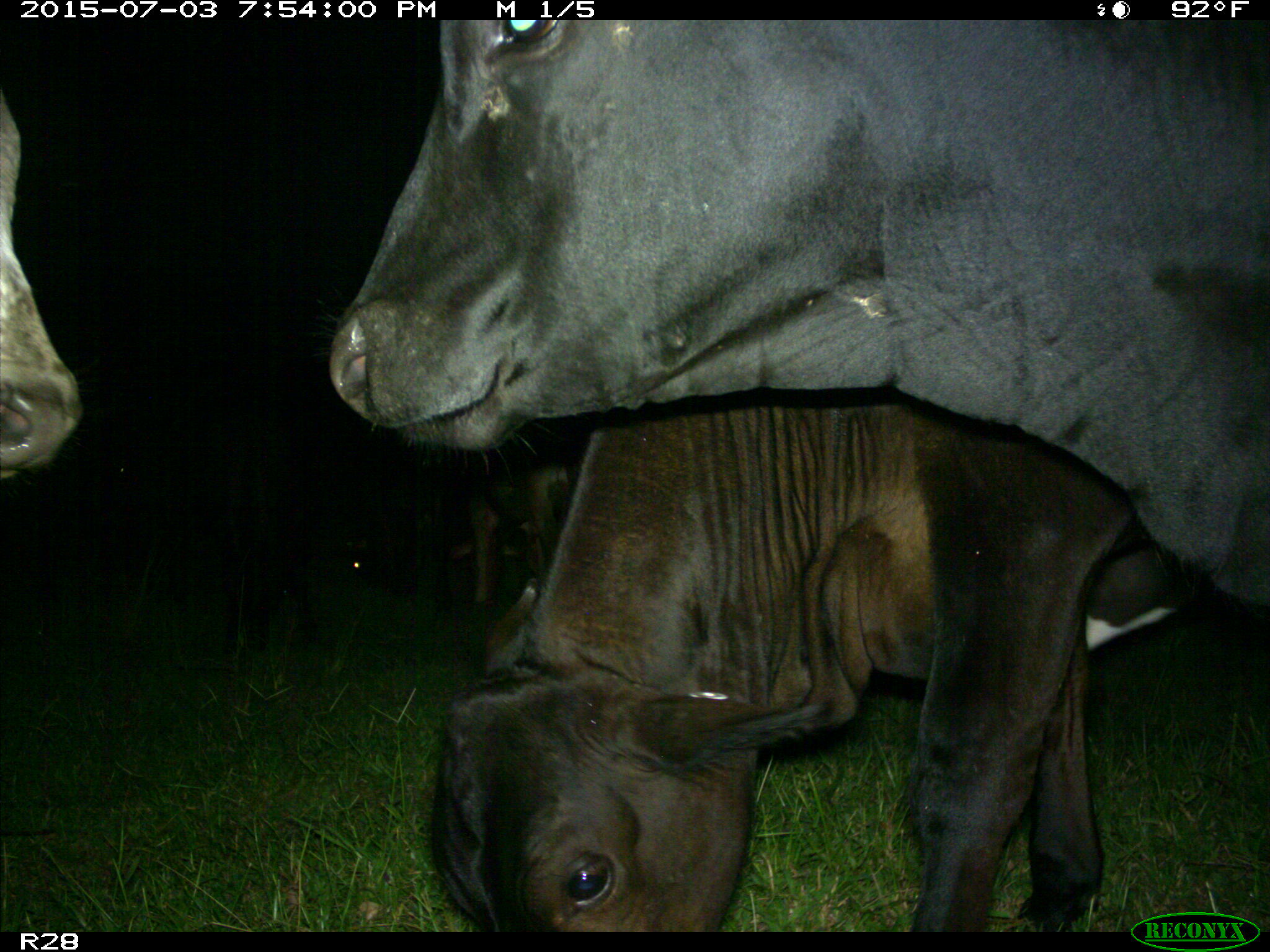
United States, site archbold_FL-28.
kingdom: Animalia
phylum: Chordata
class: Mammalia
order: Artiodactyla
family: Bovidae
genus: Bos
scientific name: Bos taurus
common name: domestic cow